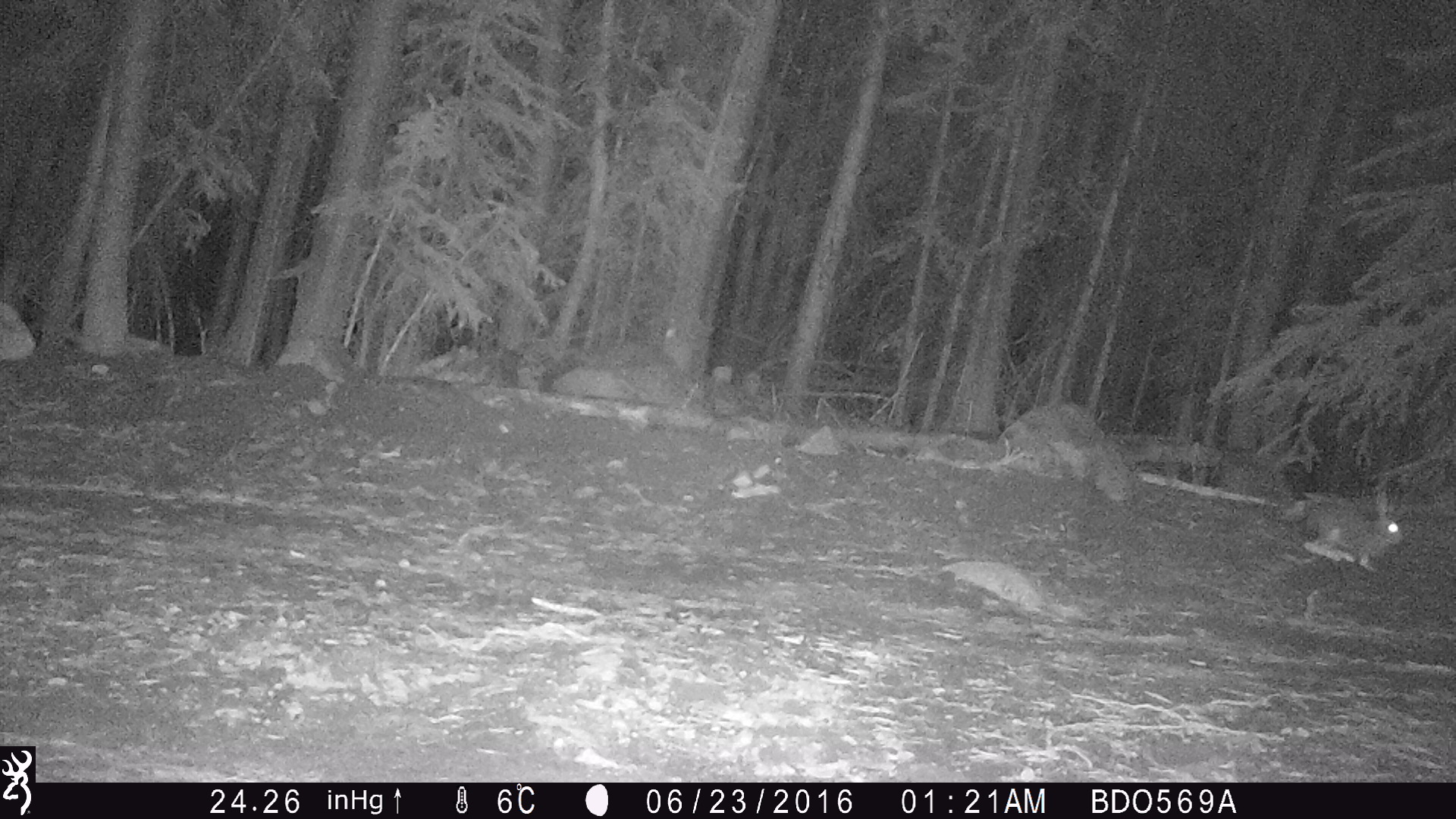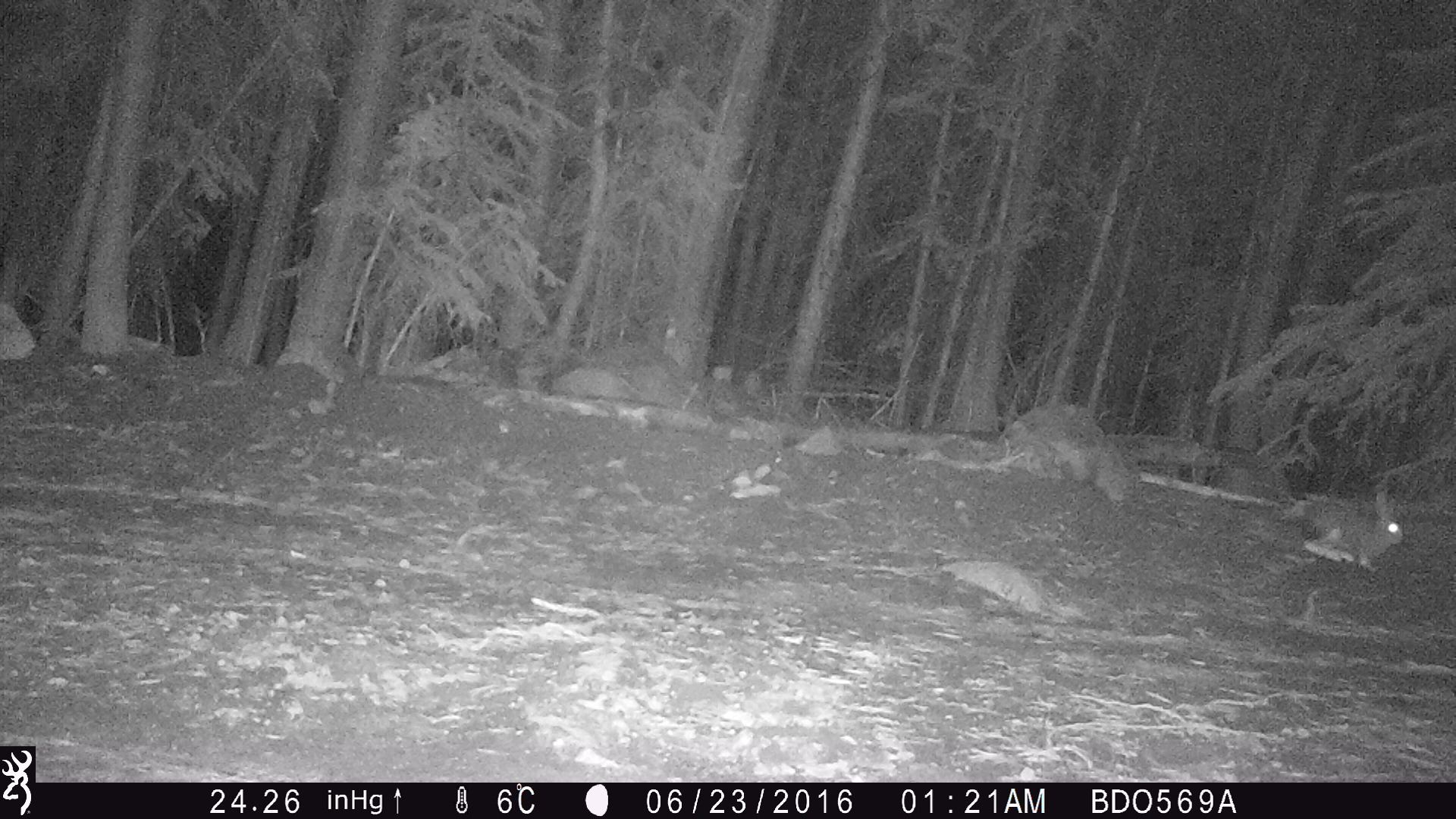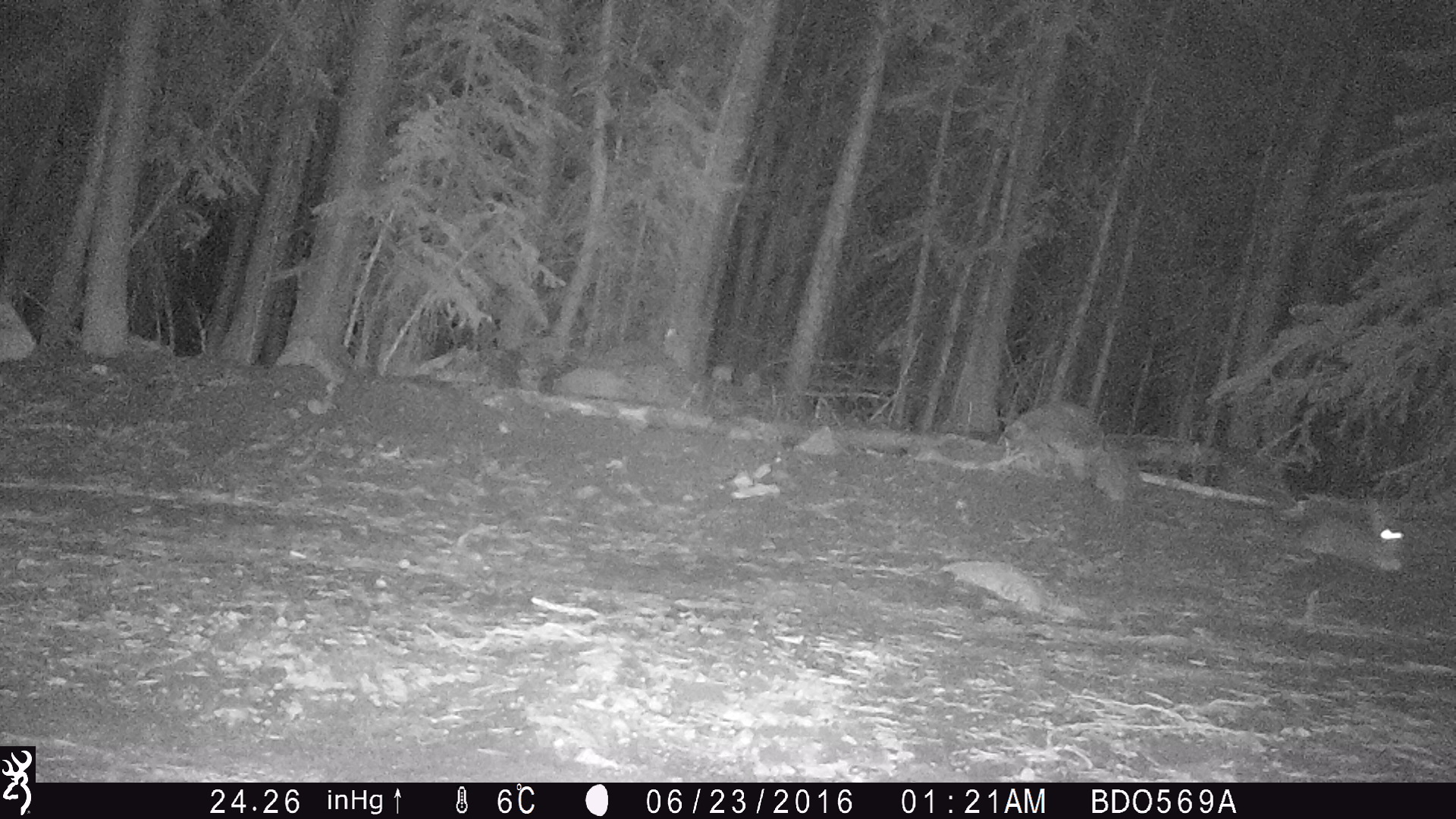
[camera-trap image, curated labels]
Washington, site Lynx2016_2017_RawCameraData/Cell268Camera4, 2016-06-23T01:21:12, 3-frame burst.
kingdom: Animalia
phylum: Chordata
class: Mammalia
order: Lagomorpha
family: Leporidae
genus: Lepus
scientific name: Lepus americanus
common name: snowshoe hare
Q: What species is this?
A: Lepus americanus (snowshoe hare).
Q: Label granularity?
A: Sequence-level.